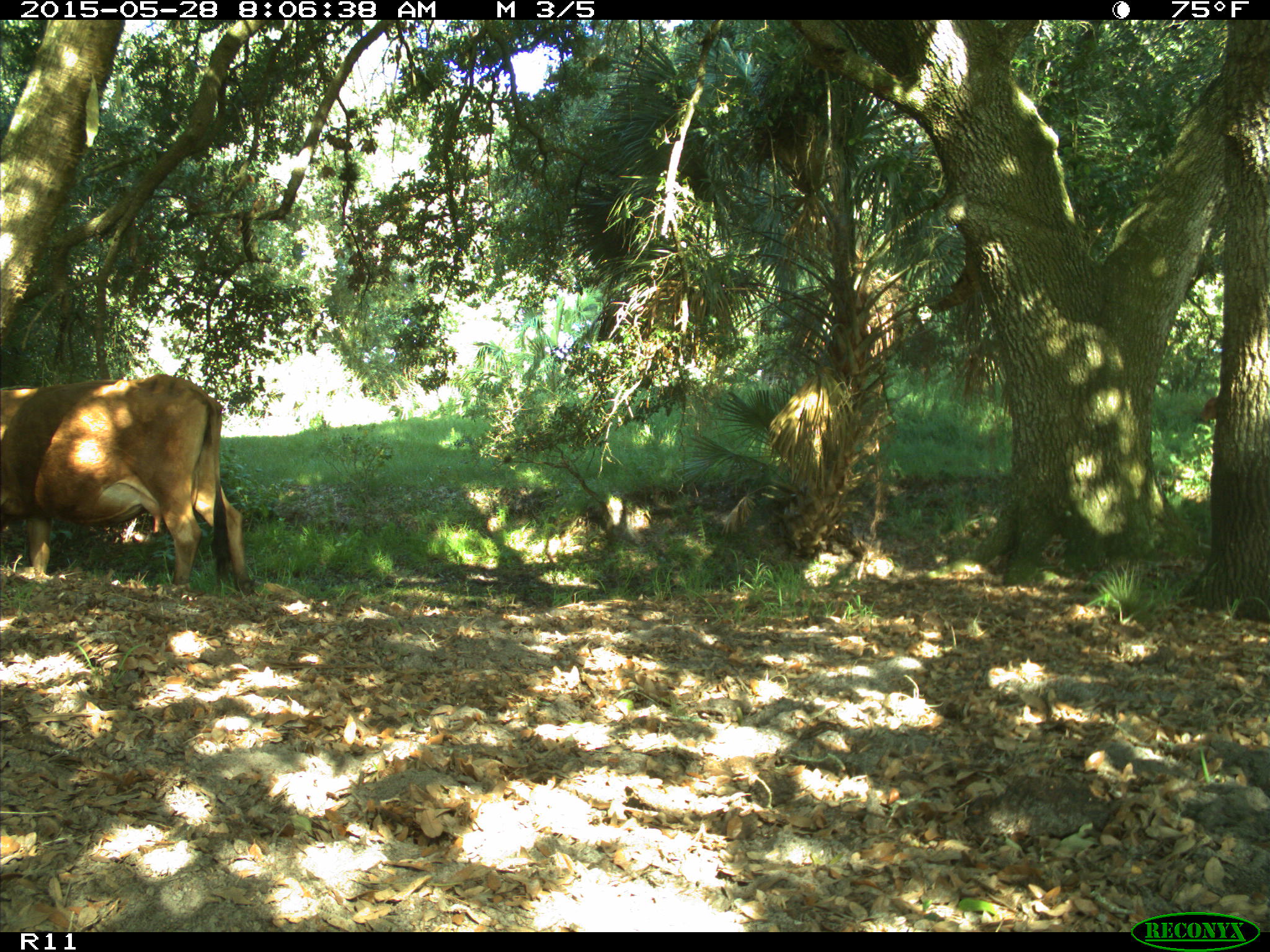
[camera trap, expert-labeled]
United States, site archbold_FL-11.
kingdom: Animalia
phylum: Chordata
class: Mammalia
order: Artiodactyla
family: Bovidae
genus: Bos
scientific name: Bos taurus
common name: domestic cow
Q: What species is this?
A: Bos taurus (domestic cow).